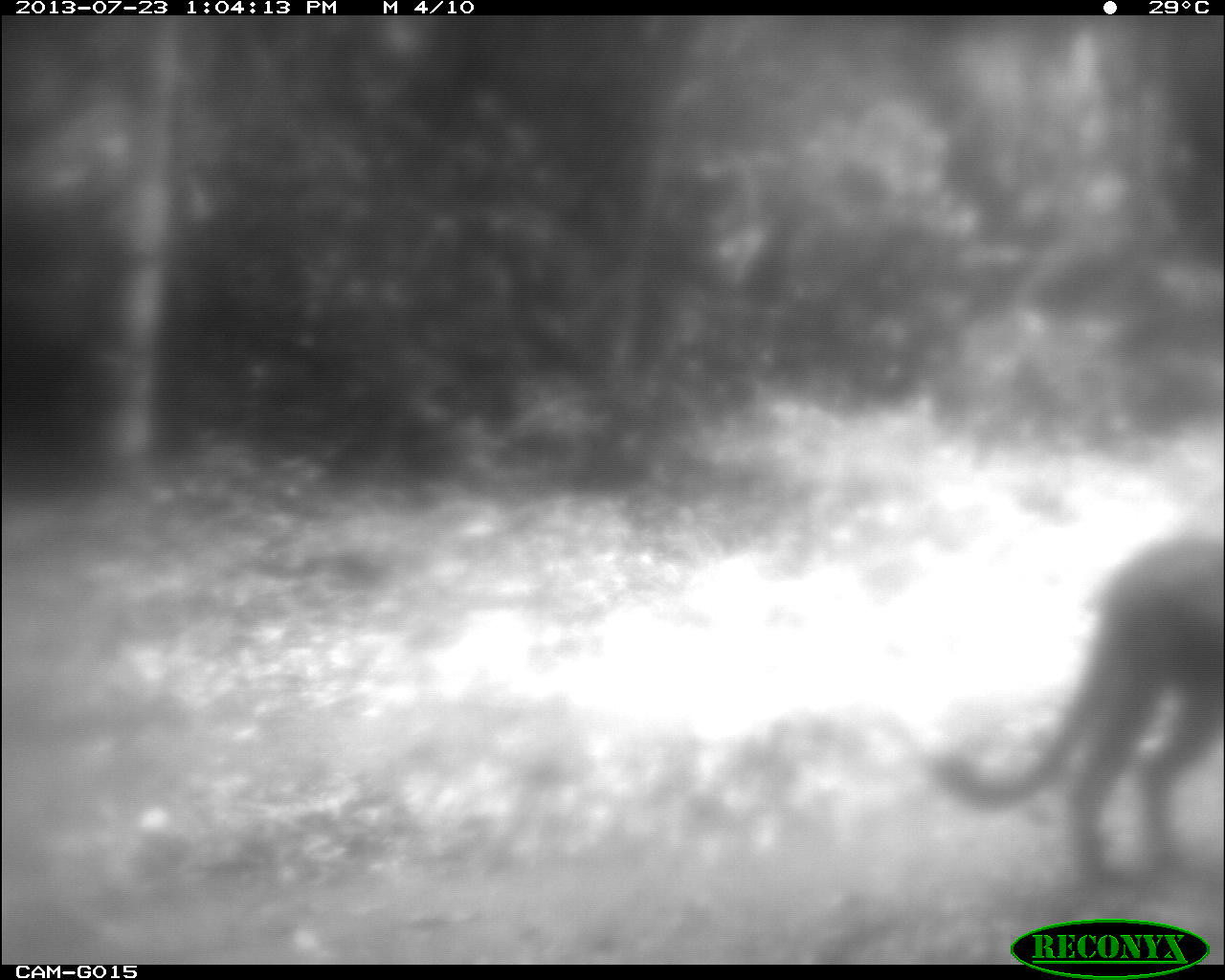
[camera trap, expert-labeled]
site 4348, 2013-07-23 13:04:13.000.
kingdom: Animalia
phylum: Chordata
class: Mammalia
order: Carnivora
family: Felidae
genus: Puma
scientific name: Puma concolor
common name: mountain lion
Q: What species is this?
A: Puma concolor (mountain lion).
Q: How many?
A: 1.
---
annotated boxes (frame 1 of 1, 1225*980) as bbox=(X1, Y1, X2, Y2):
puma concolor: bbox=(930, 532, 1225, 886)